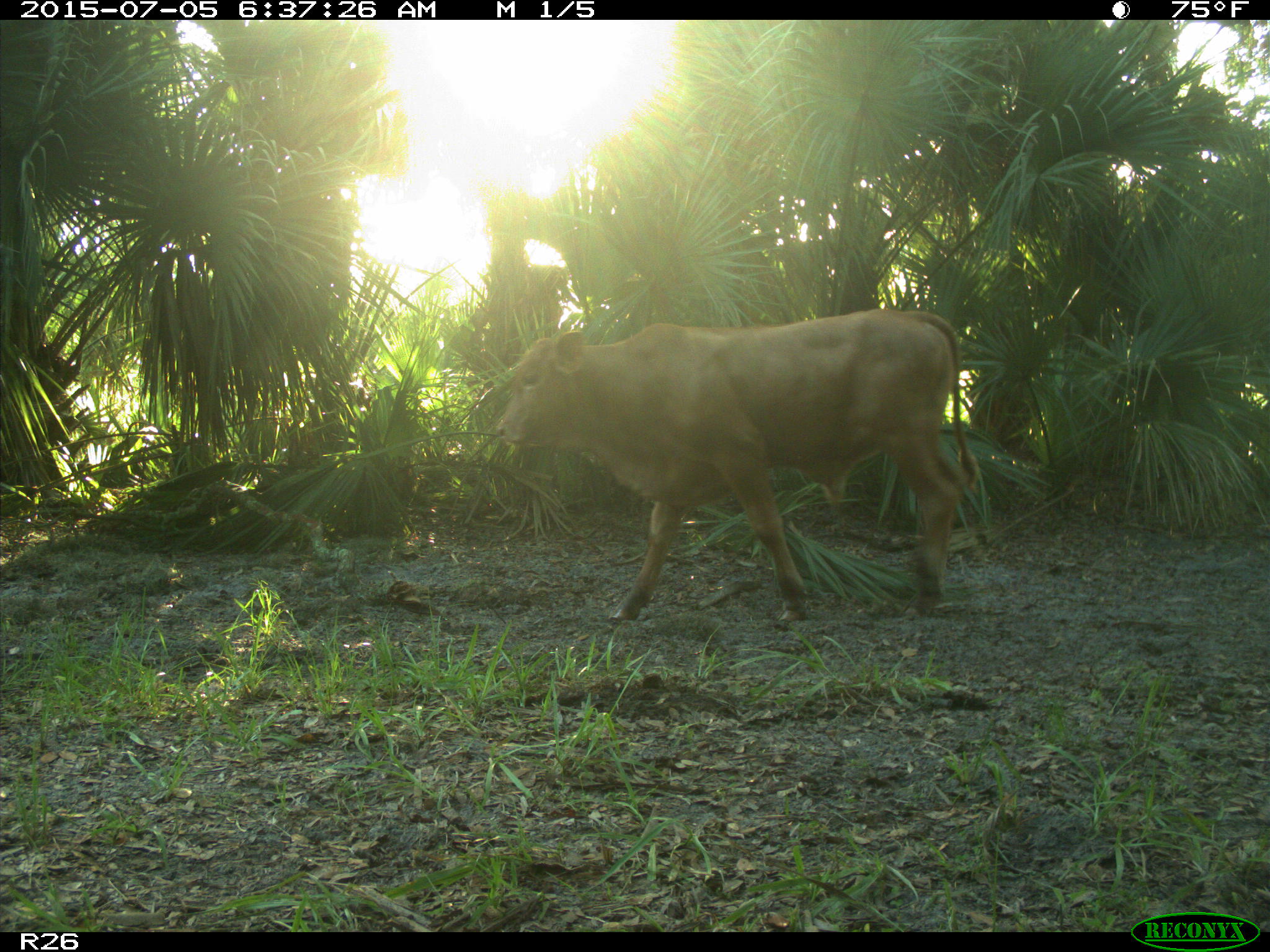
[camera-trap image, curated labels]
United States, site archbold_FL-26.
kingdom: Animalia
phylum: Chordata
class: Mammalia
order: Artiodactyla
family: Bovidae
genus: Bos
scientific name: Bos taurus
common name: domestic cow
Bos taurus (domestic cow).